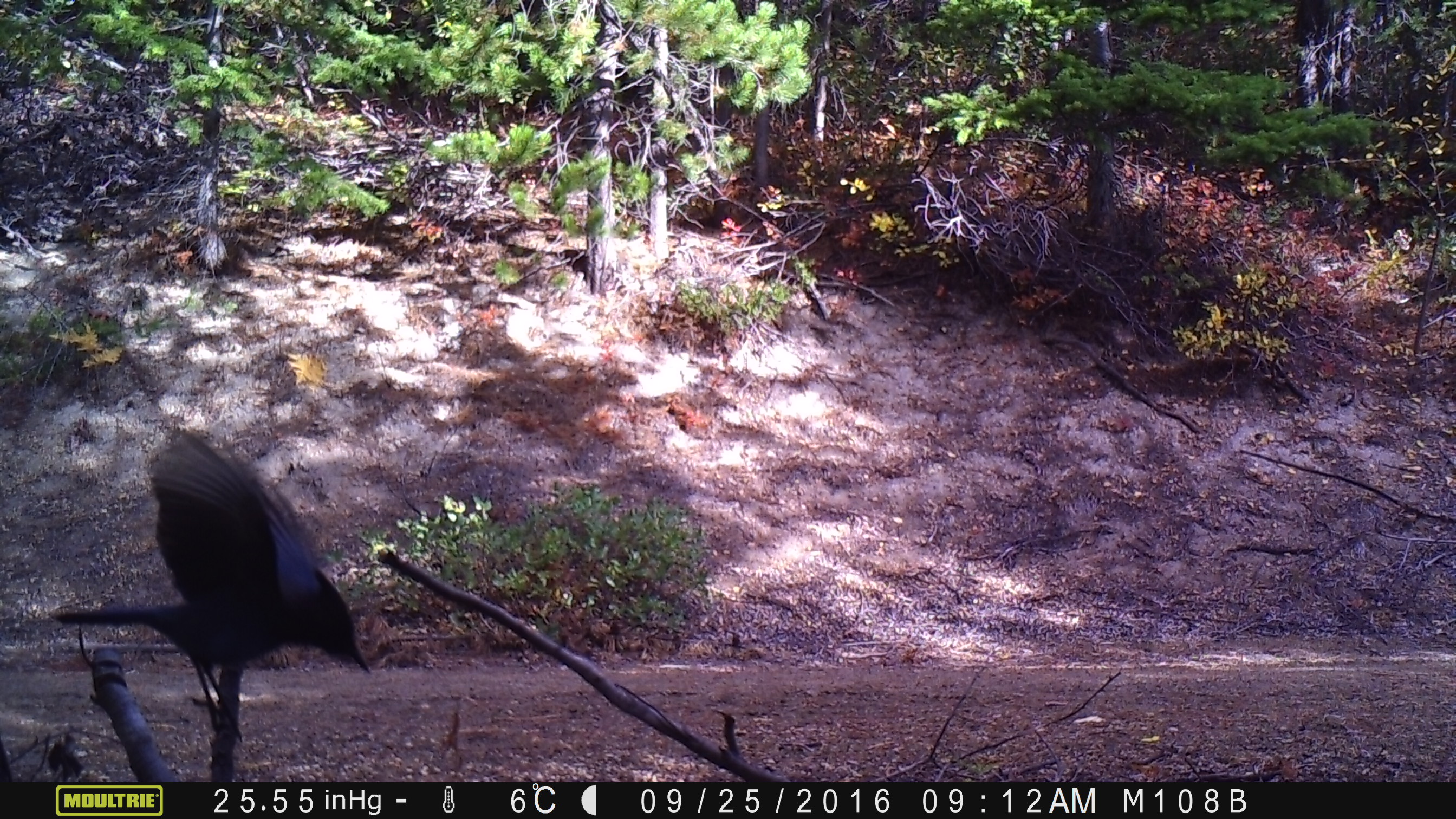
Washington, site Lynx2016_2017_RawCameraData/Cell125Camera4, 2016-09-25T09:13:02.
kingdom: Animalia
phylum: Chordata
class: Aves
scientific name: Aves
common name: birds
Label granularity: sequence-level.